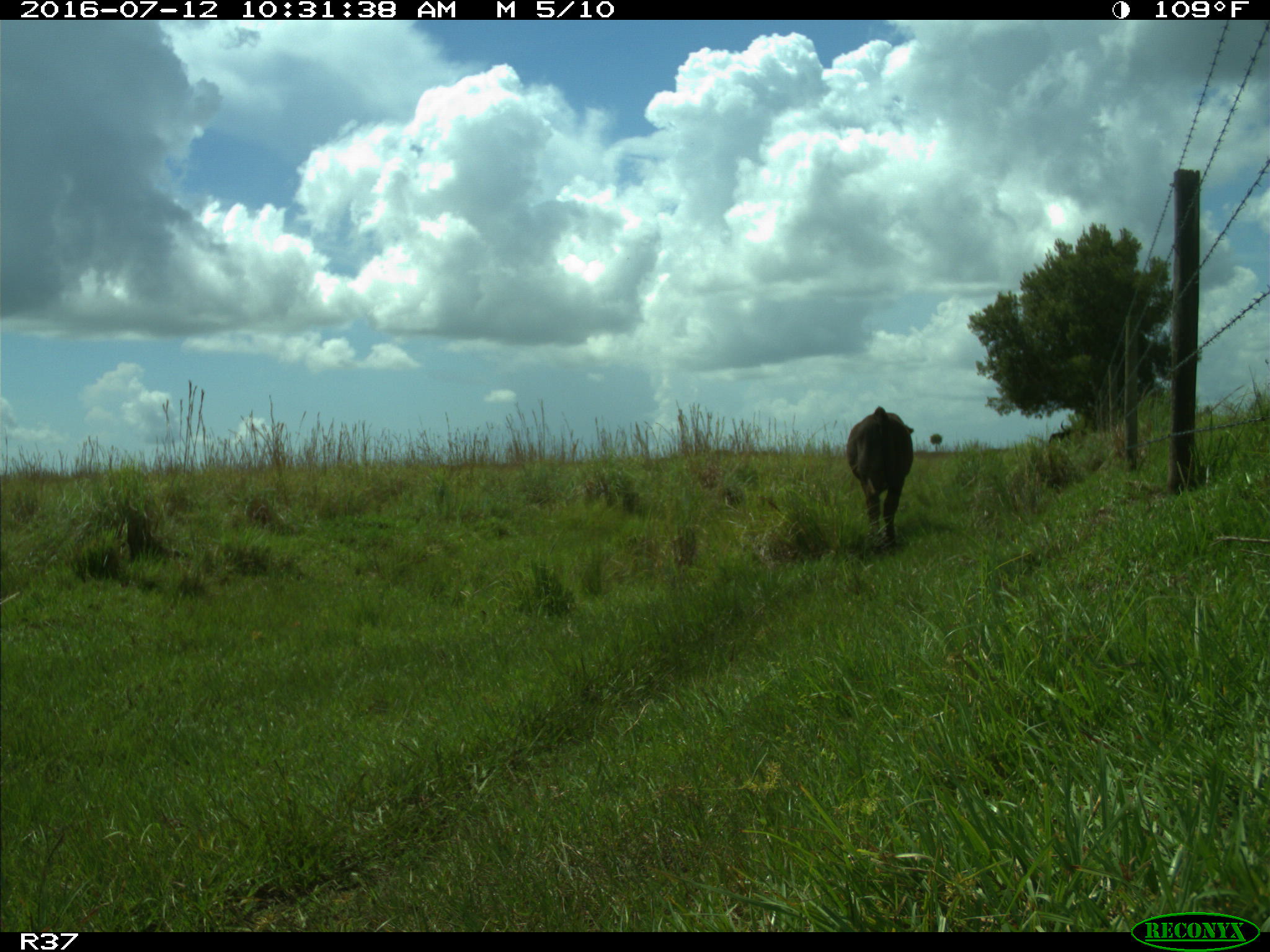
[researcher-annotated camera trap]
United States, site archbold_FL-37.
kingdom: Animalia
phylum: Chordata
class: Mammalia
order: Artiodactyla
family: Bovidae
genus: Bos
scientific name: Bos taurus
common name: domestic cow